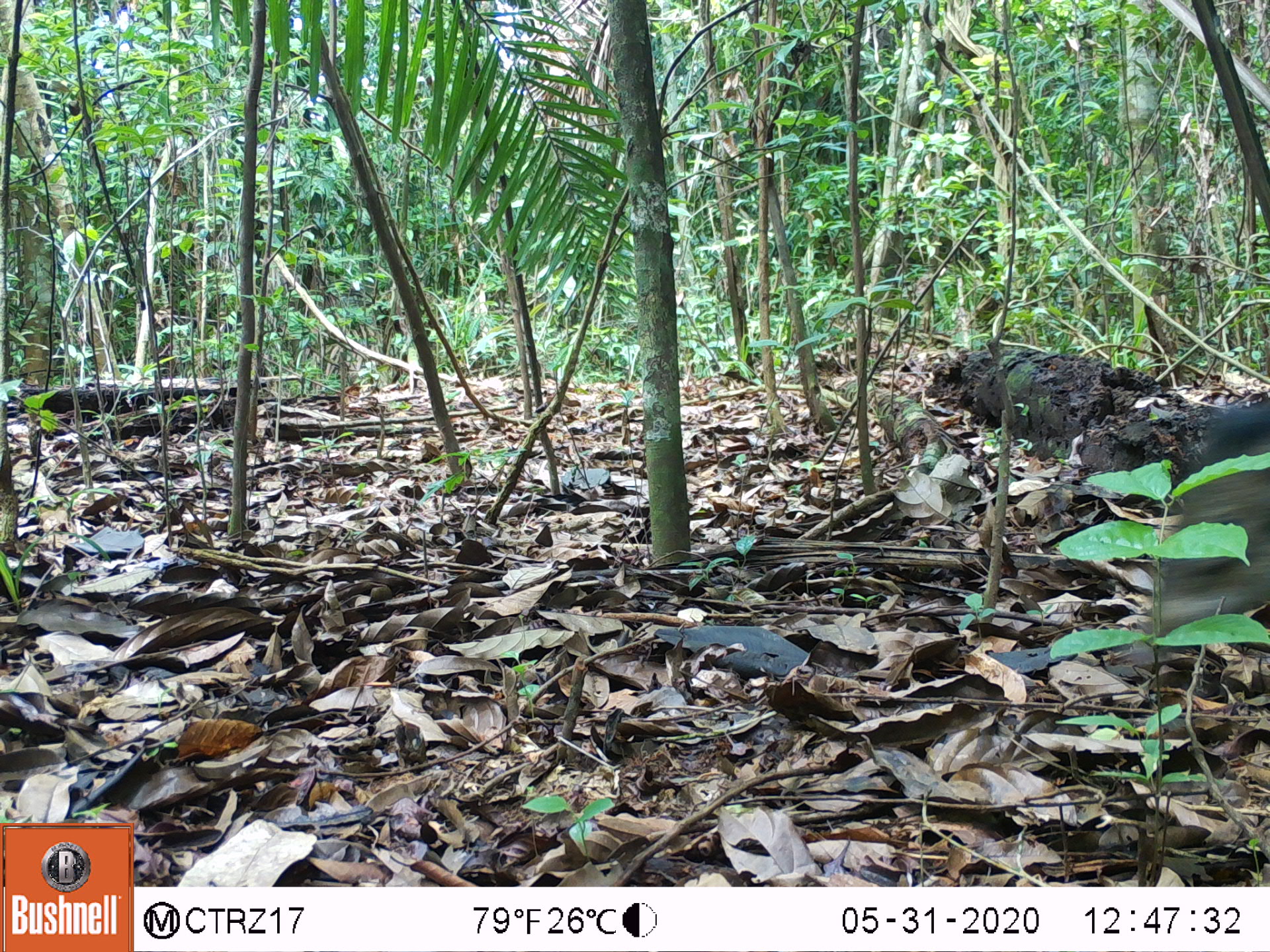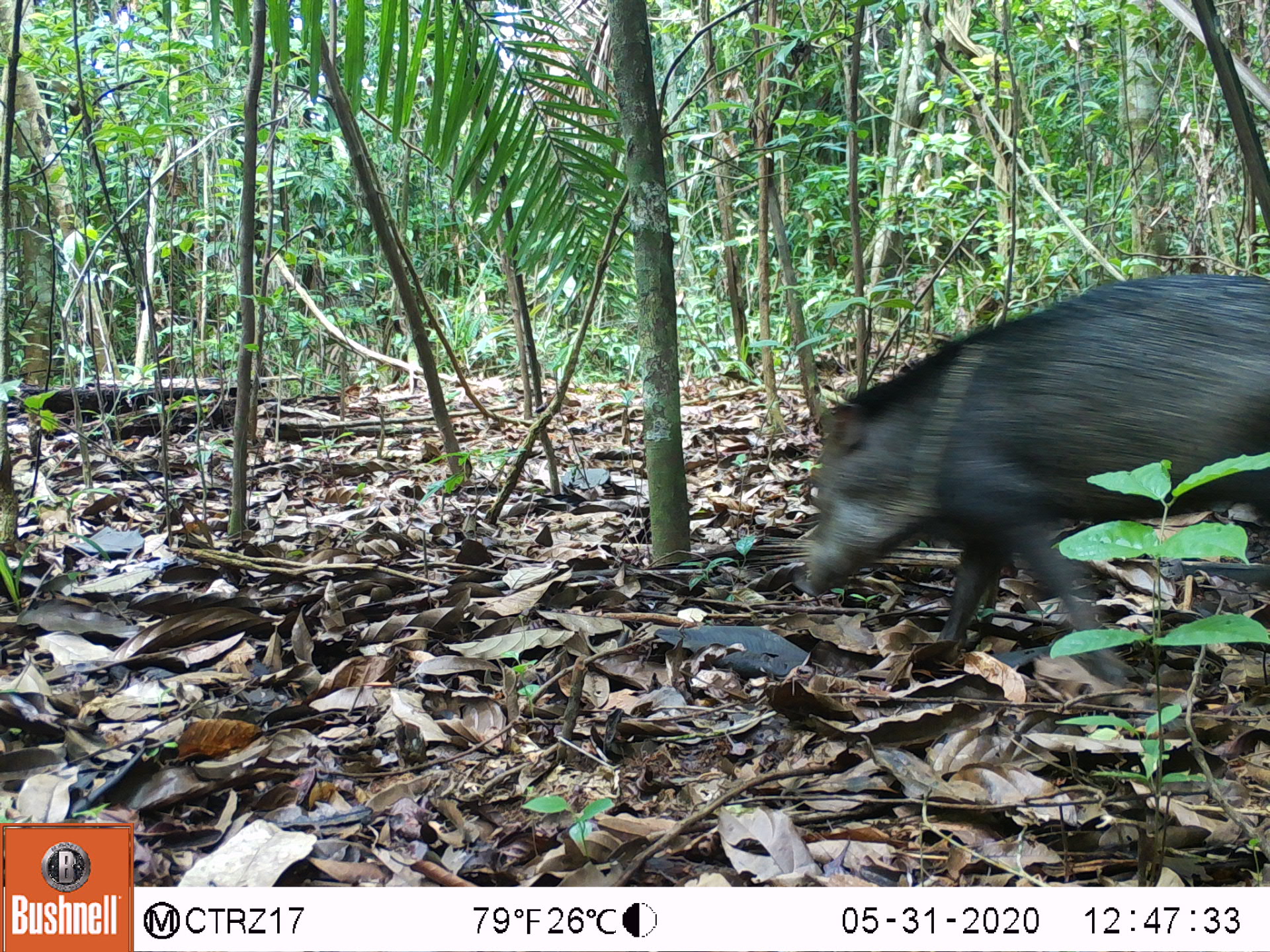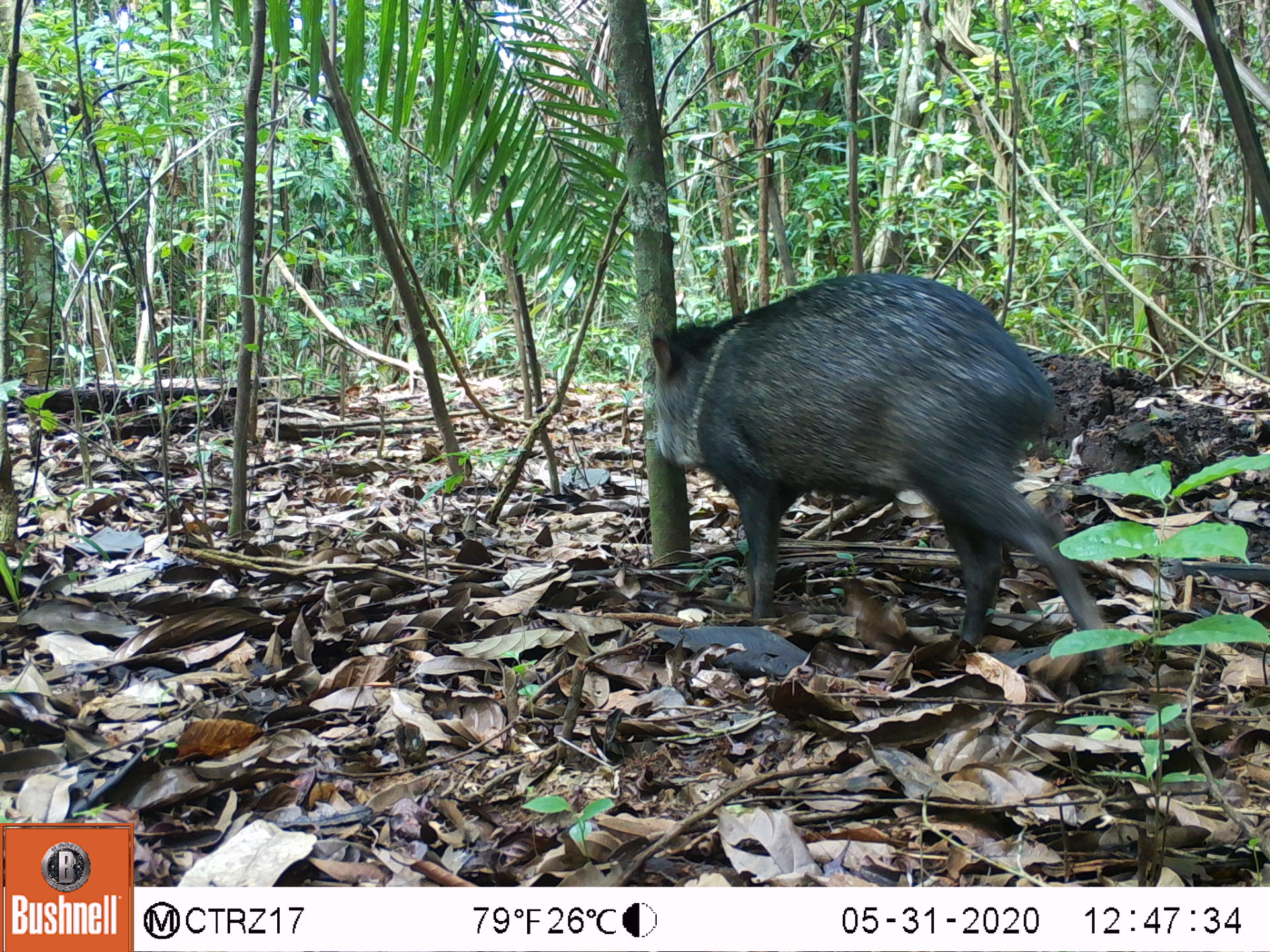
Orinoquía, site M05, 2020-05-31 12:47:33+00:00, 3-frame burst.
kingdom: Animalia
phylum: Chordata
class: Mammalia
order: Artiodactyla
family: Tayassuidae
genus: Pecari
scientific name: Pecari tajacu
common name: collared peccary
Collared peccary (Pecari tajacu).